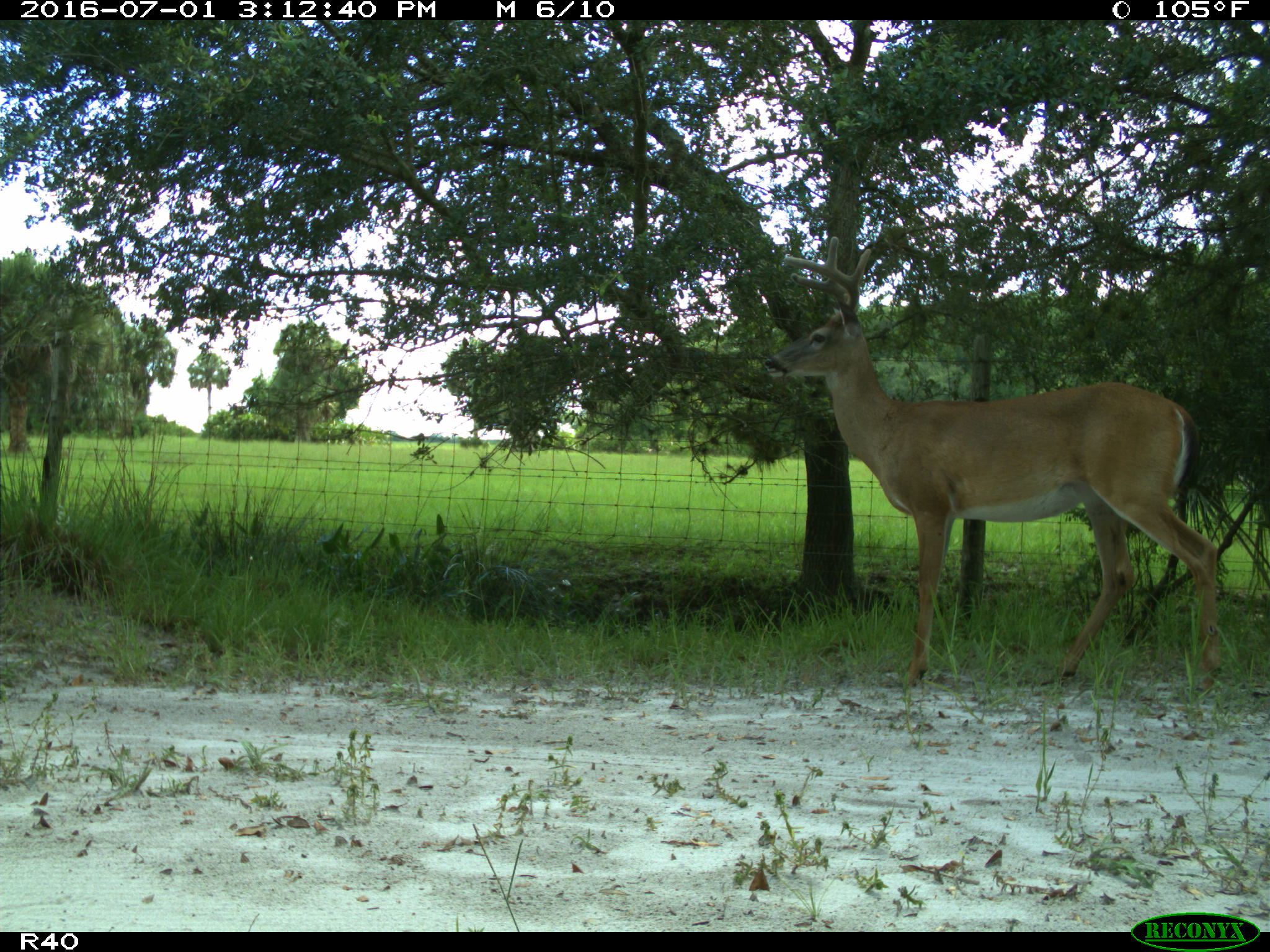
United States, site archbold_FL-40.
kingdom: Animalia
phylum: Chordata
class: Mammalia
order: Artiodactyla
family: Cervidae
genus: Odocoileus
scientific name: Odocoileus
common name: deer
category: unidentified deer